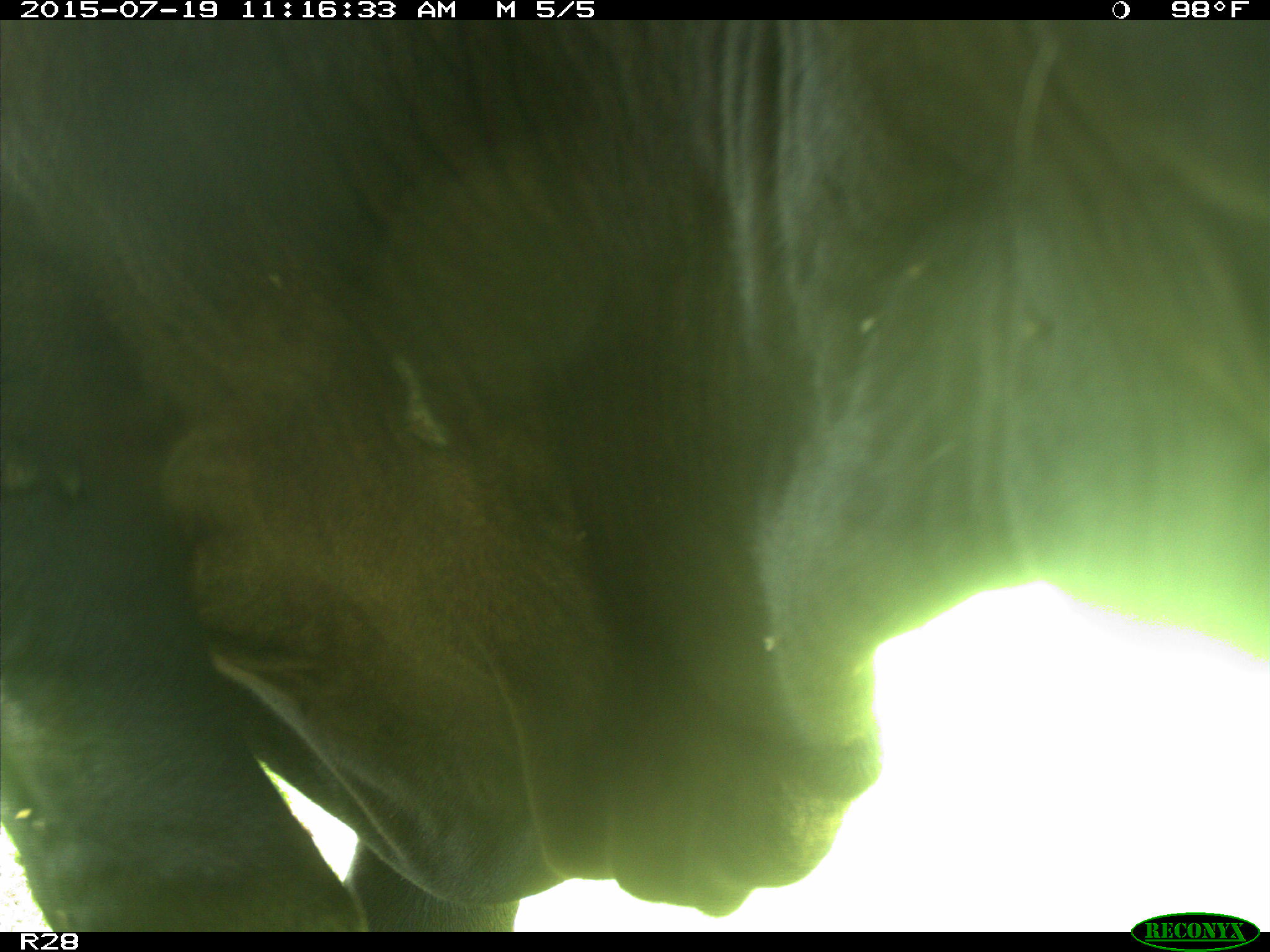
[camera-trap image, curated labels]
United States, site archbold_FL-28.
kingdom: Animalia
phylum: Chordata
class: Mammalia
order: Artiodactyla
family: Bovidae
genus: Bos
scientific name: Bos taurus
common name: domestic cow